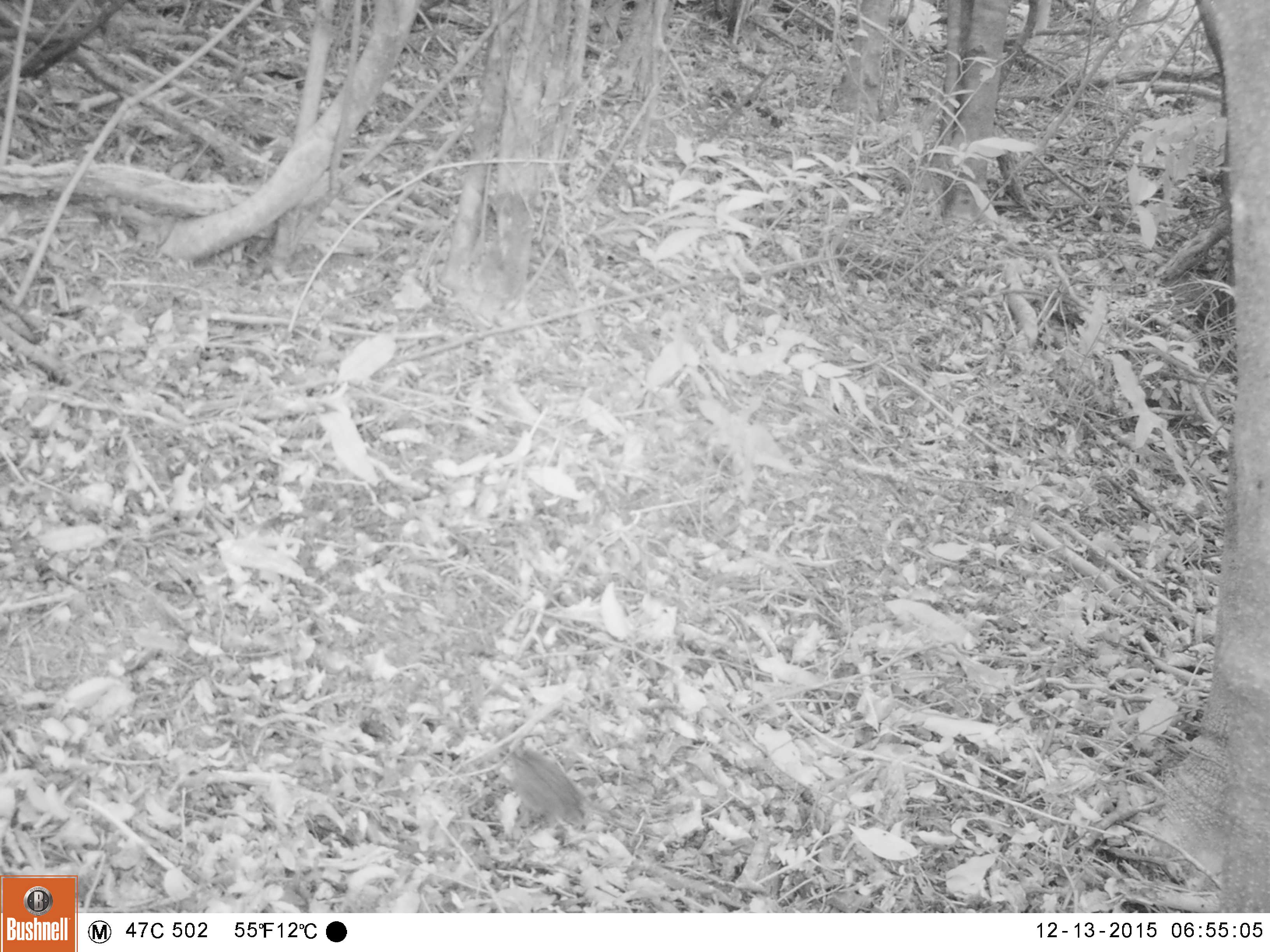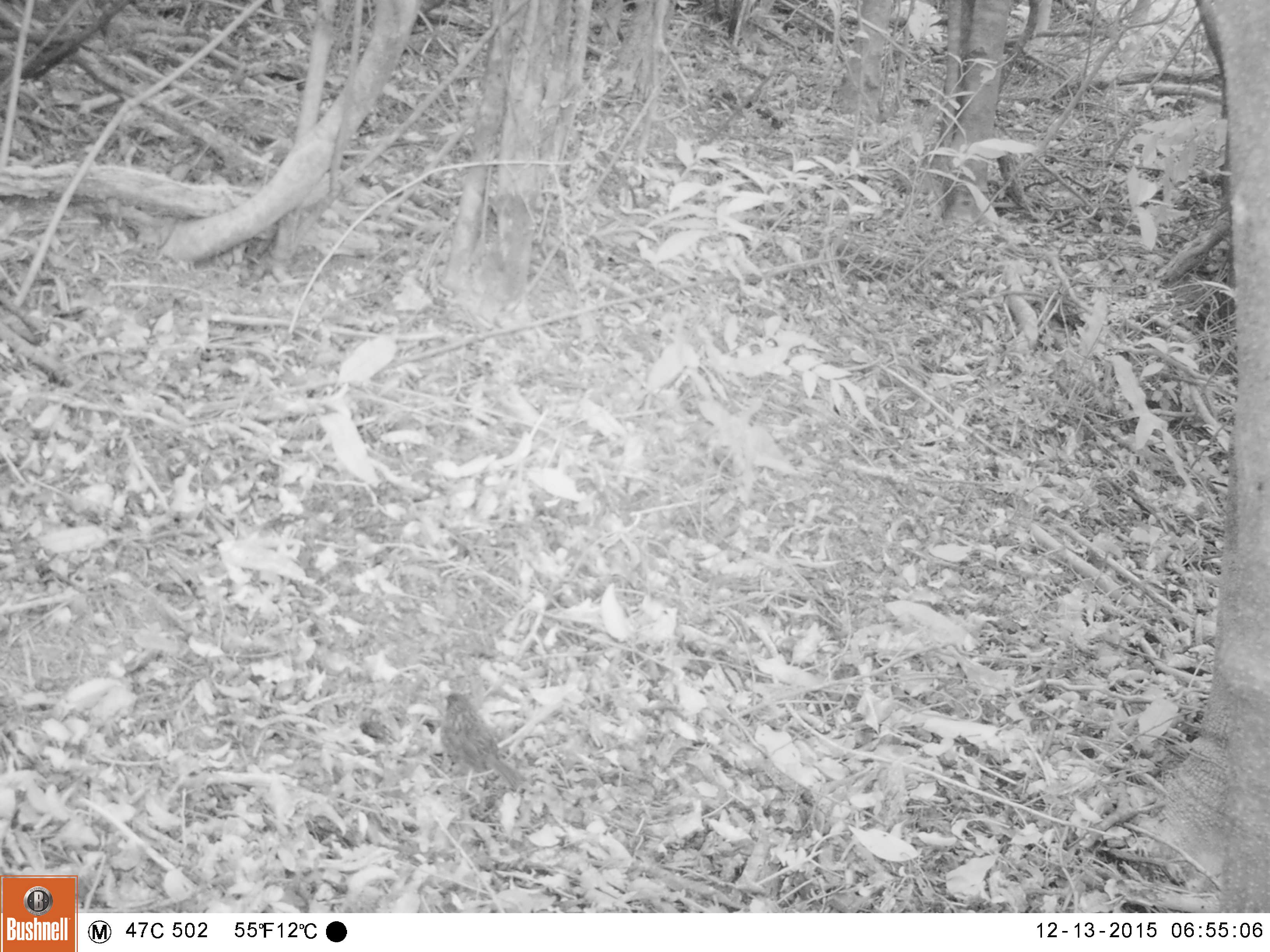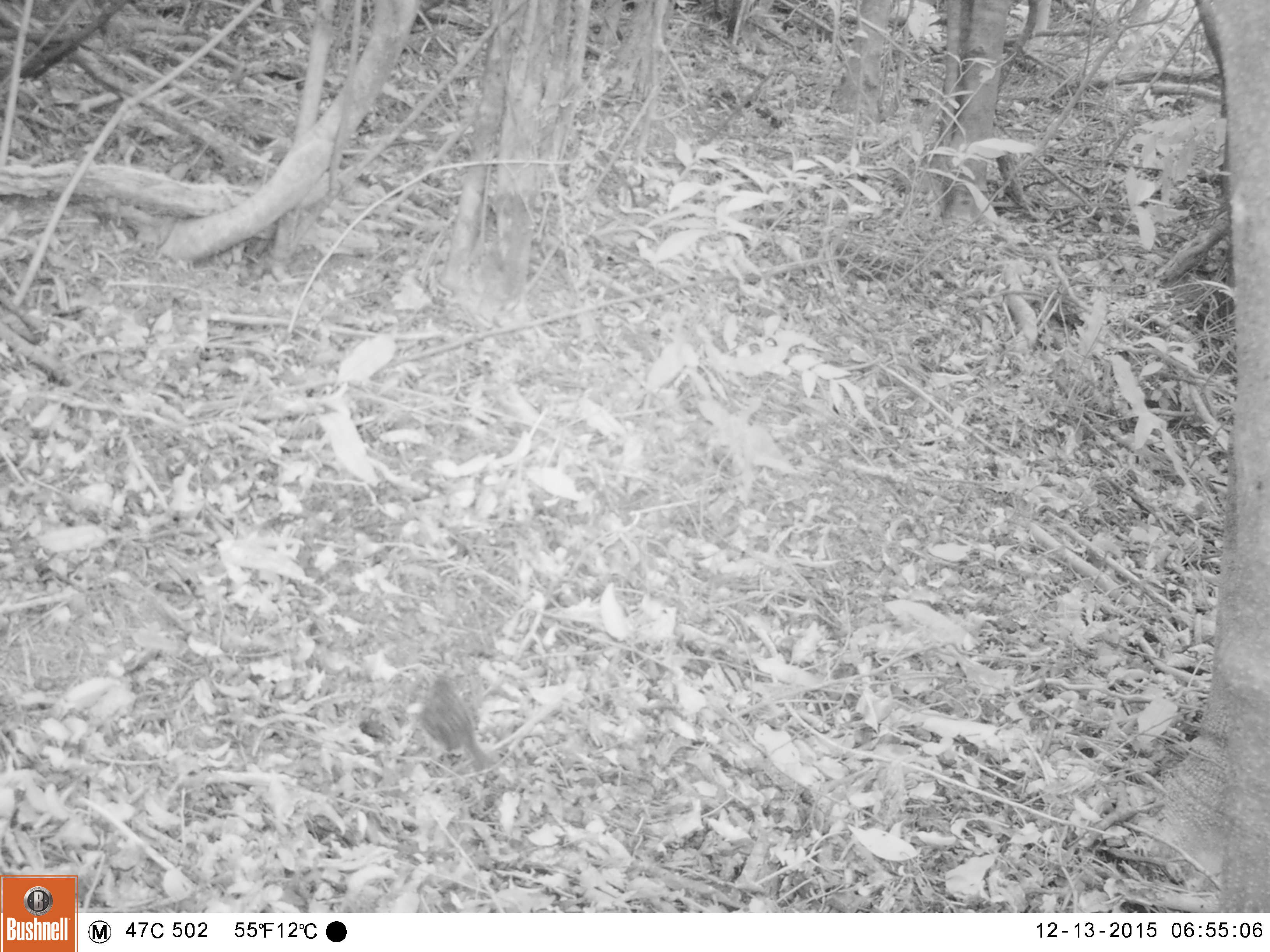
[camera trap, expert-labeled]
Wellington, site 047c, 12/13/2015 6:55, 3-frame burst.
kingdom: Animalia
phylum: Chordata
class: Aves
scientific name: Aves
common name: bird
Bird (Aves).